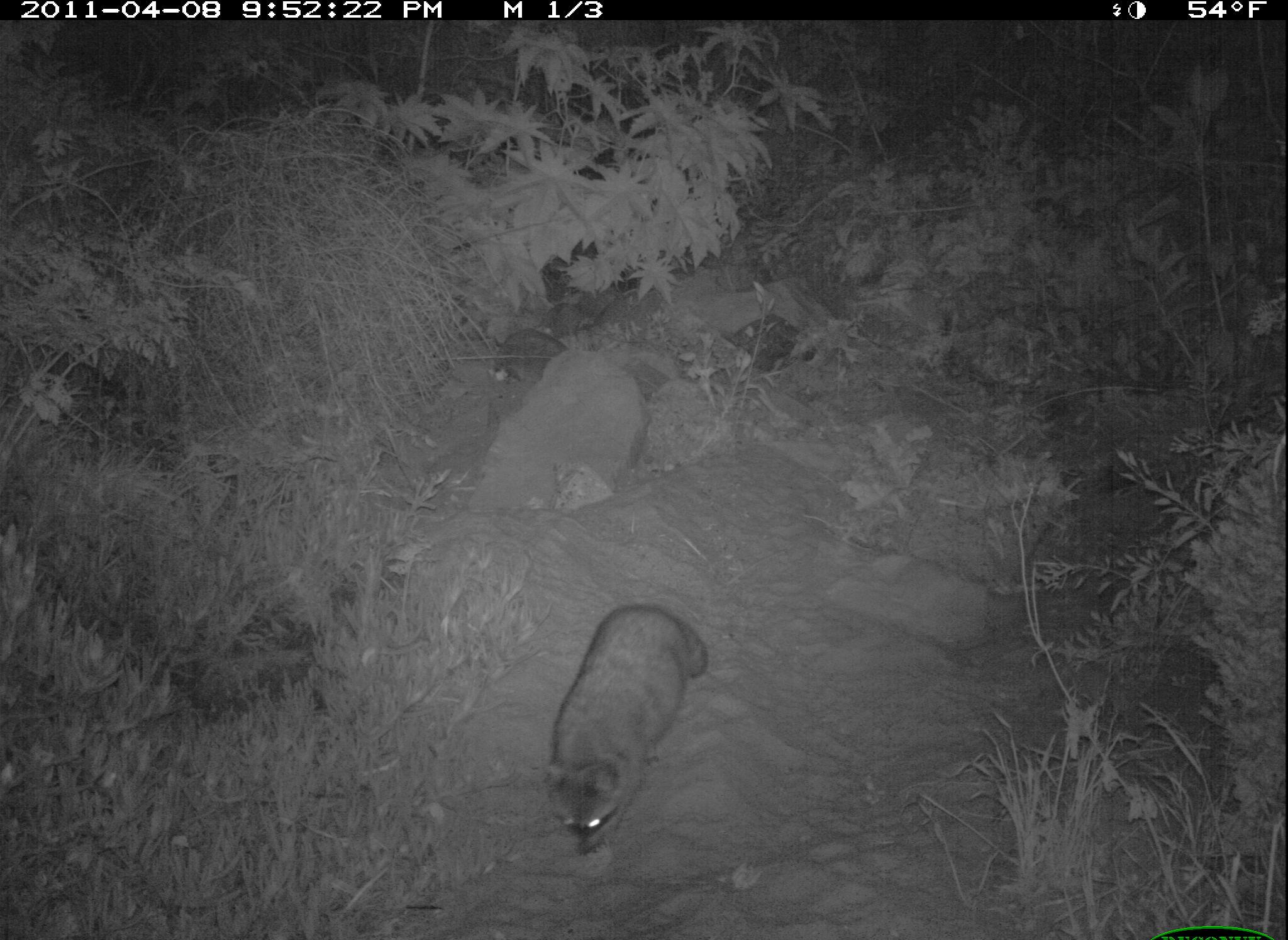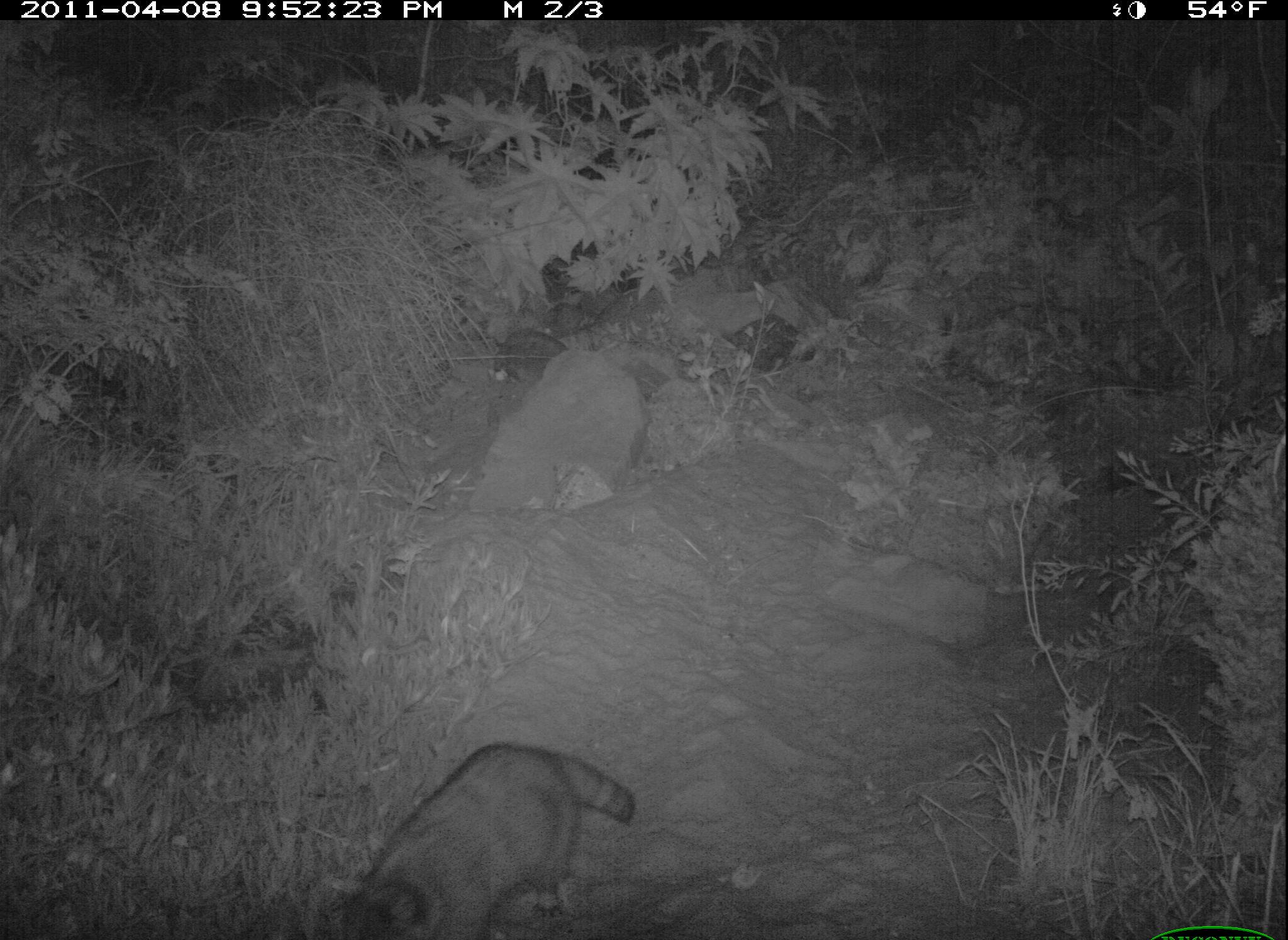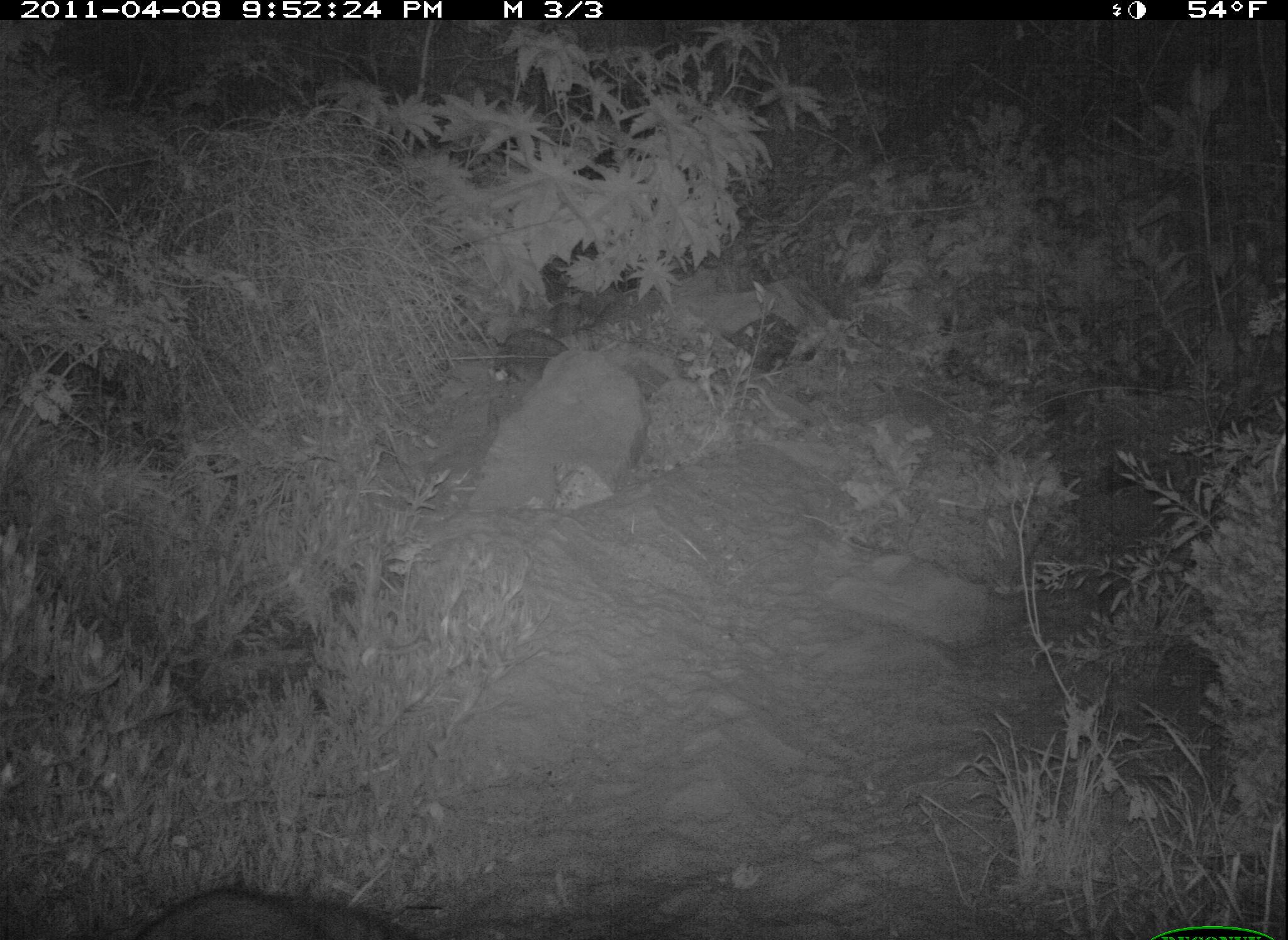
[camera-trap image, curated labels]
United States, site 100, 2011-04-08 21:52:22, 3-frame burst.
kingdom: Animalia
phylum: Chordata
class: Mammalia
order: Carnivora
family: Procyonidae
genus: Procyon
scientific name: Procyon lotor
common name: raccoon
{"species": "raccoon (Procyon lotor)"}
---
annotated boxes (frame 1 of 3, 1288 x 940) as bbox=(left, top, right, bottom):
raccoon: bbox=(528, 602, 723, 876)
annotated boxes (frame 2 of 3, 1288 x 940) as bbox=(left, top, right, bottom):
raccoon: bbox=(334, 731, 664, 940)